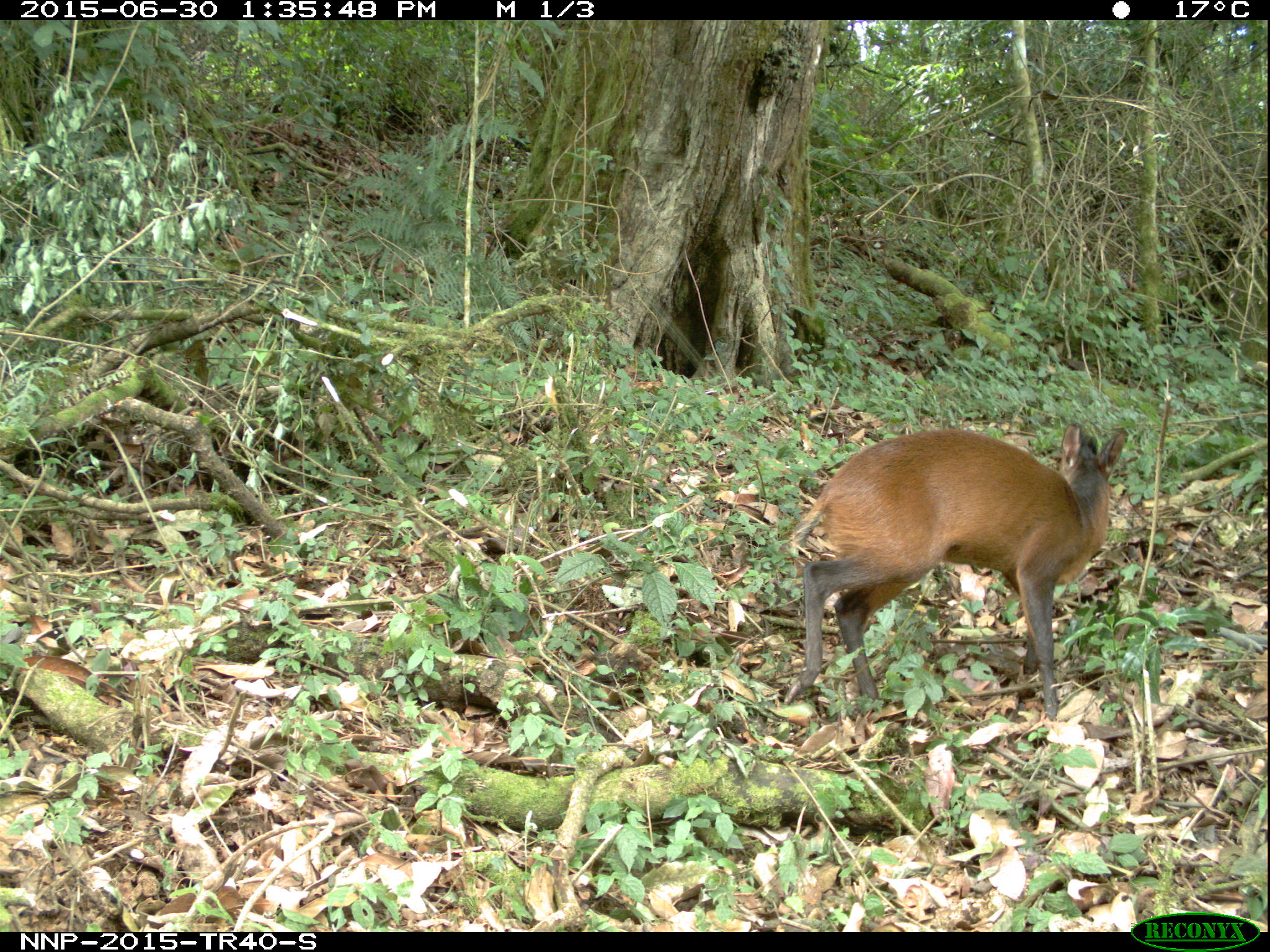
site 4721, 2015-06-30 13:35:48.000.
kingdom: Animalia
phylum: Chordata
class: Mammalia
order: Artiodactyla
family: Bovidae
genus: Cephalophus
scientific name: Cephalophus nigrifrons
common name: black-fronted duiker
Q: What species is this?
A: Cephalophus nigrifrons (black-fronted duiker).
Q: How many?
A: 1.